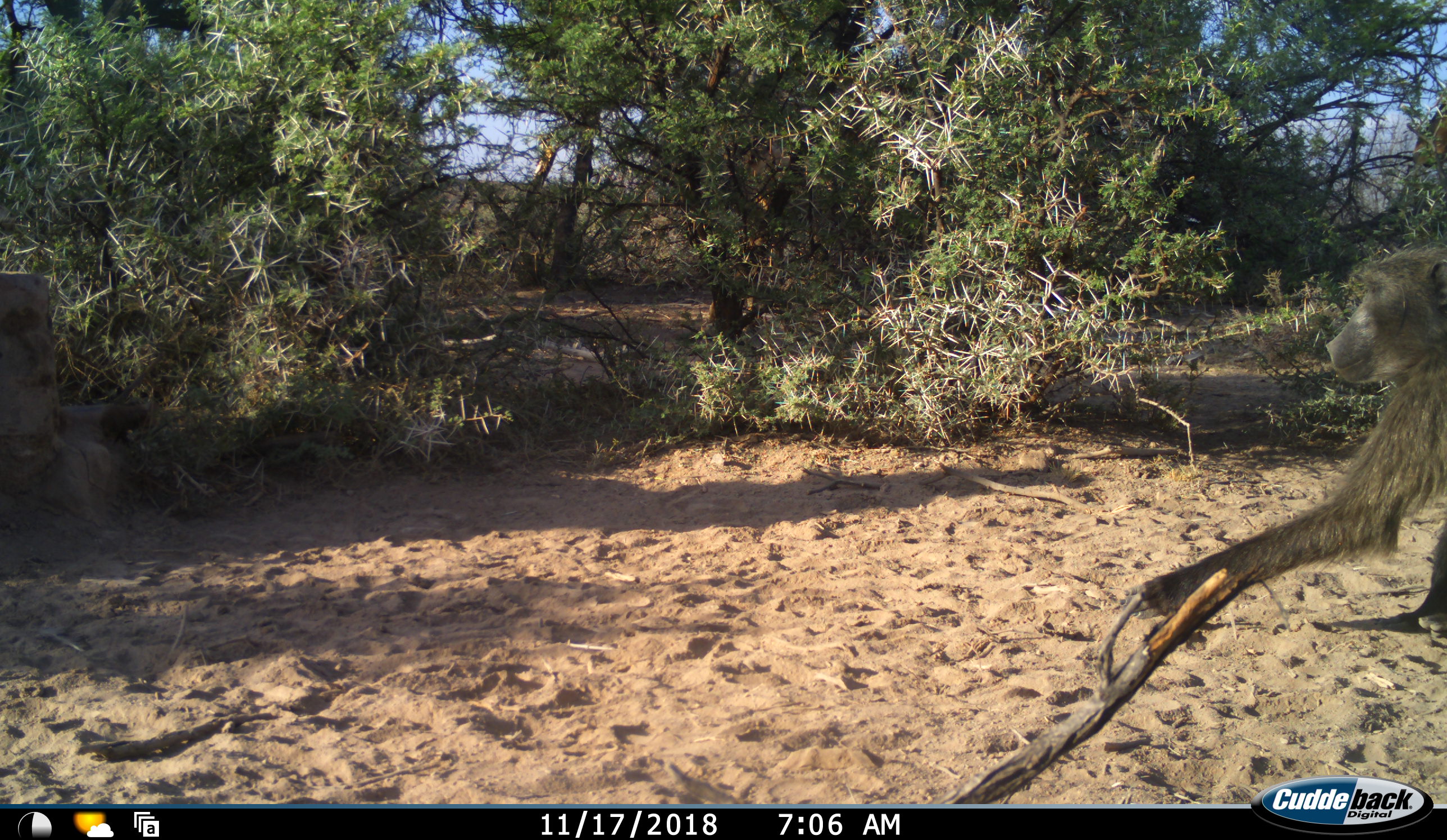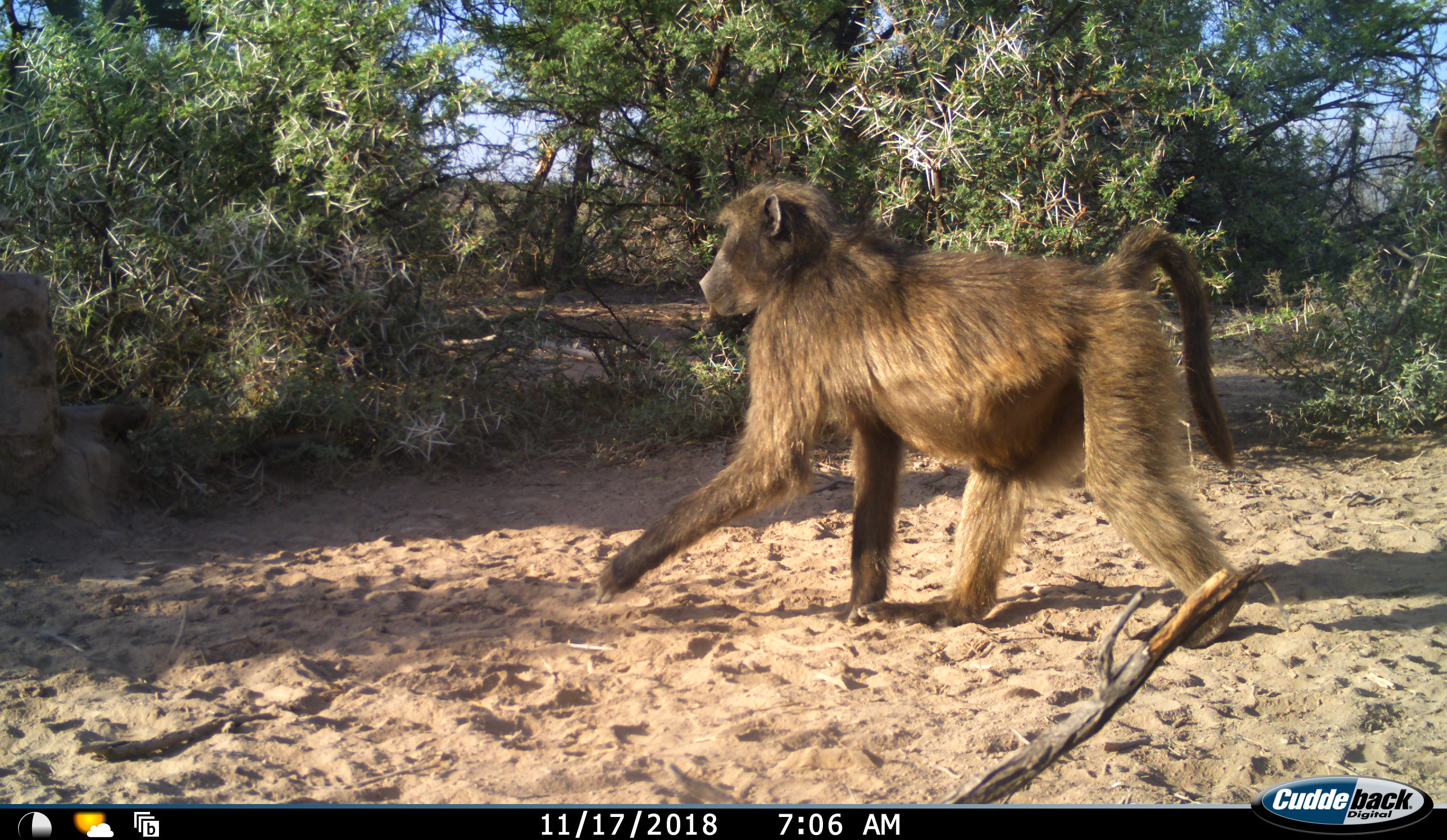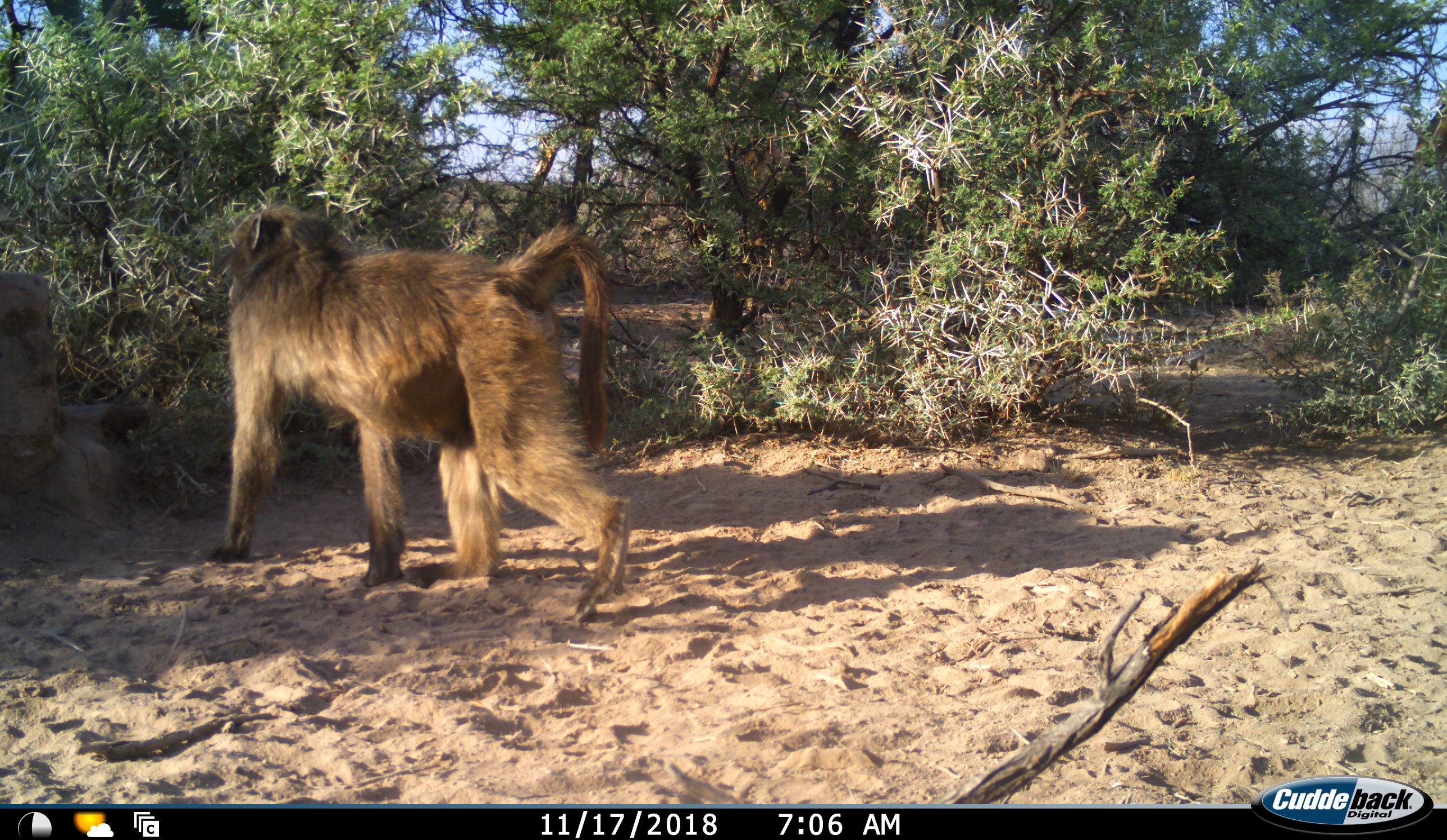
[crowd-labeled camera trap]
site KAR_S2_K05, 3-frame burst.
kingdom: Animalia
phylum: Chordata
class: Mammalia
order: Primates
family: Cercopithecidae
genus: Papio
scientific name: Papio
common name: baboon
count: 1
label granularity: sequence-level